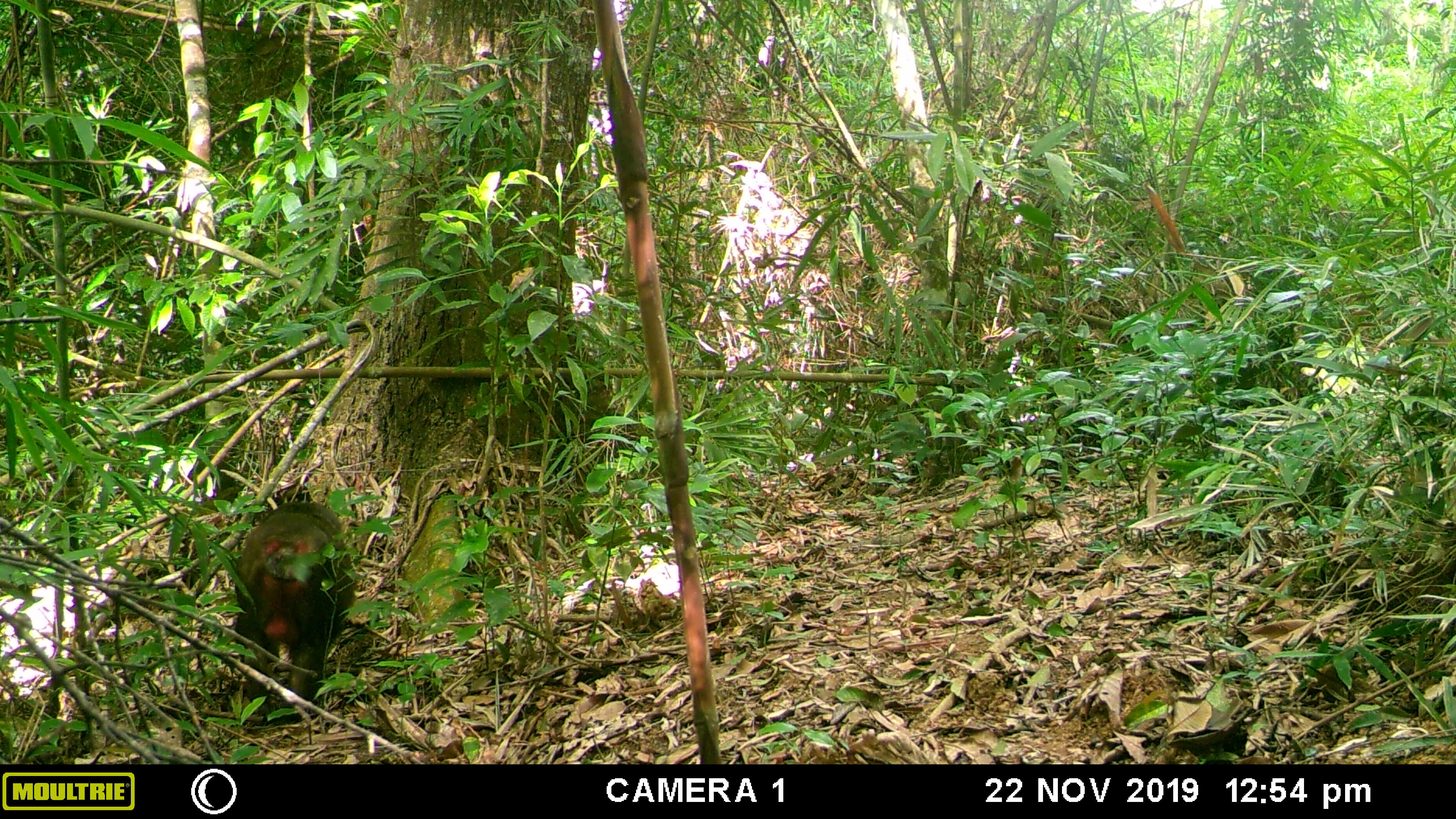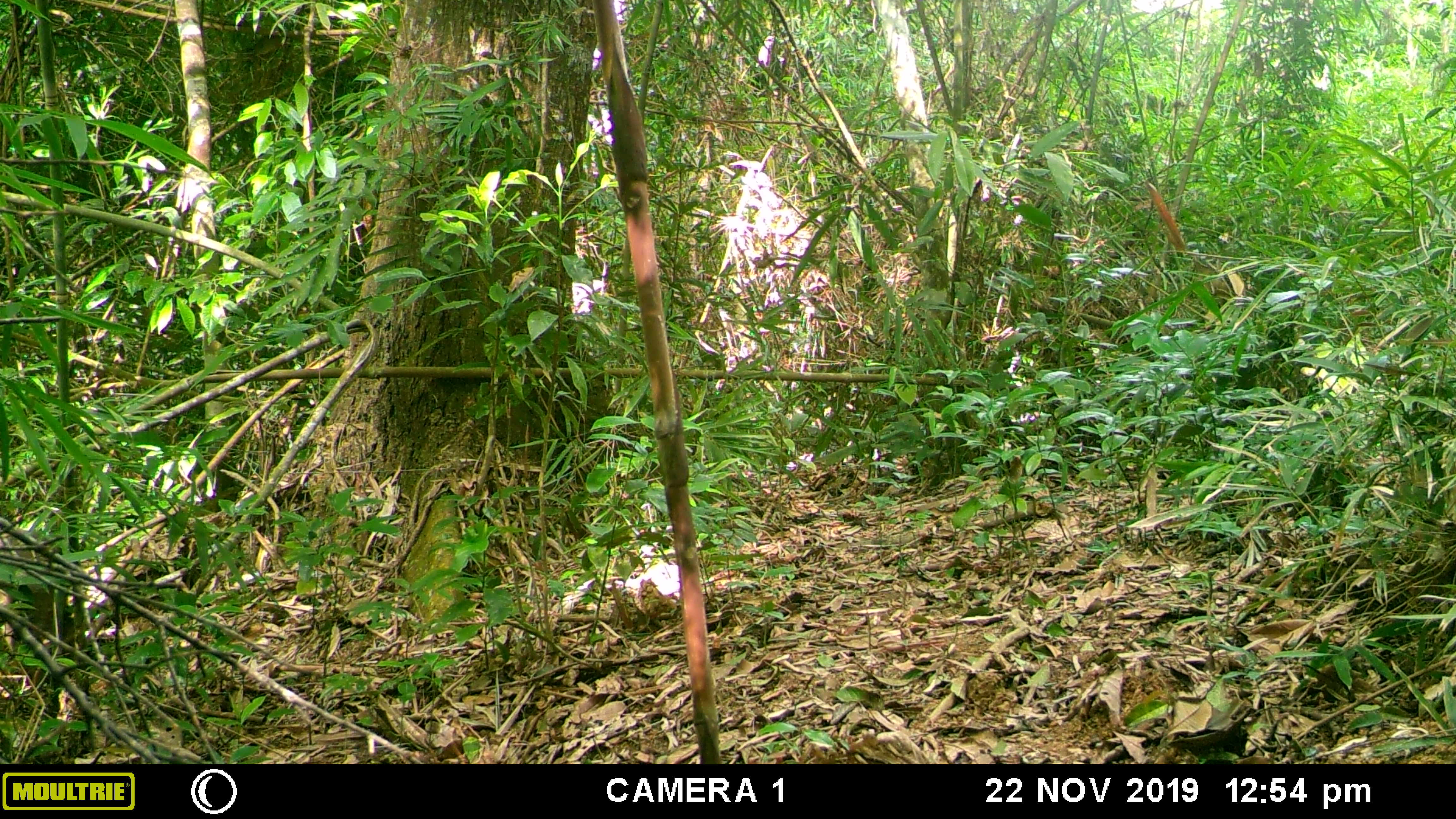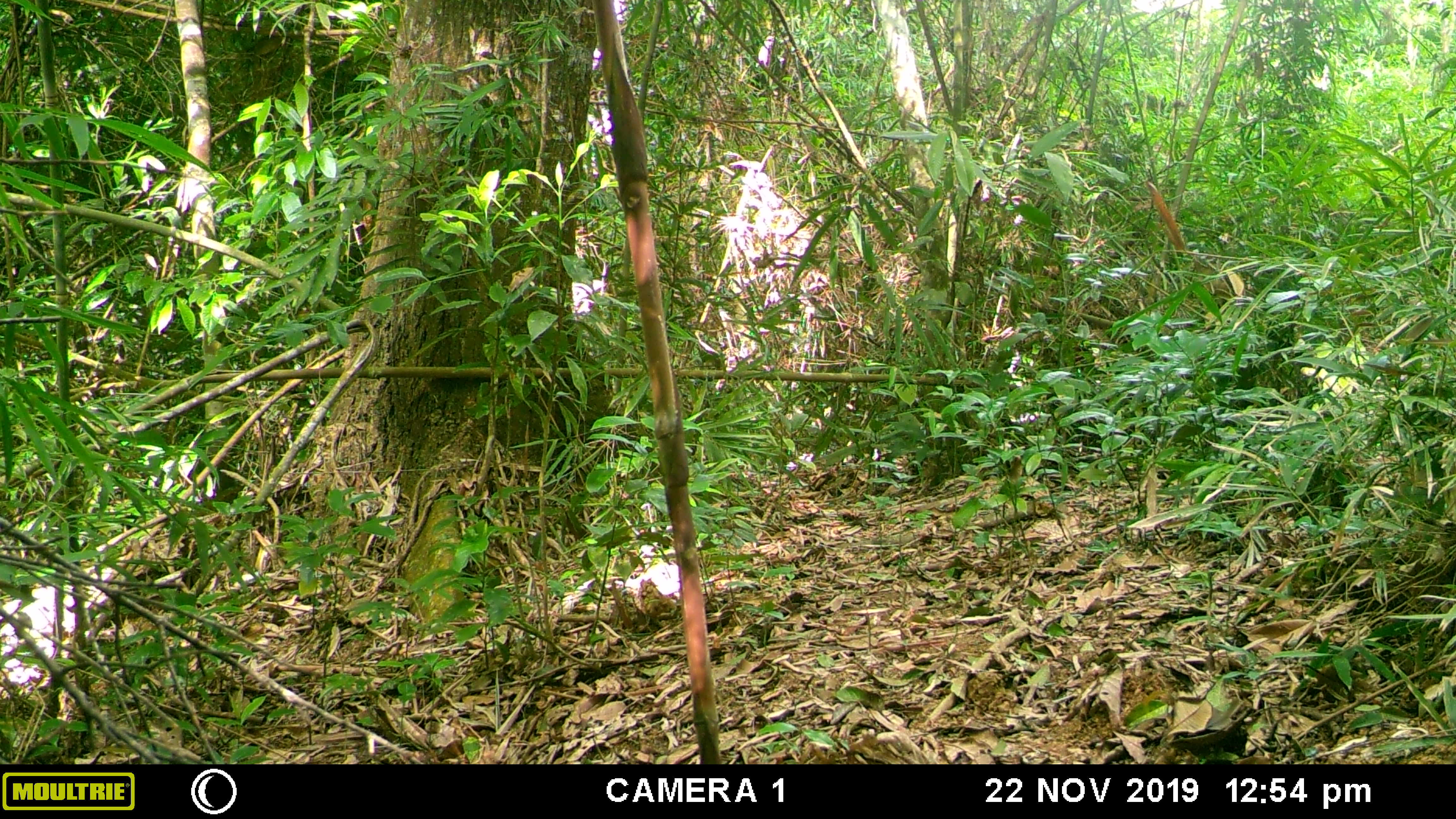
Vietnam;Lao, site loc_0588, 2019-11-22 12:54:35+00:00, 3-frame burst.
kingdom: Animalia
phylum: Chordata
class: Mammalia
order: Primates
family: Cercopithecidae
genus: Macaca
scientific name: Macaca arctoides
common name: stump-tailed macaque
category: stump tailed macaque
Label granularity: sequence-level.